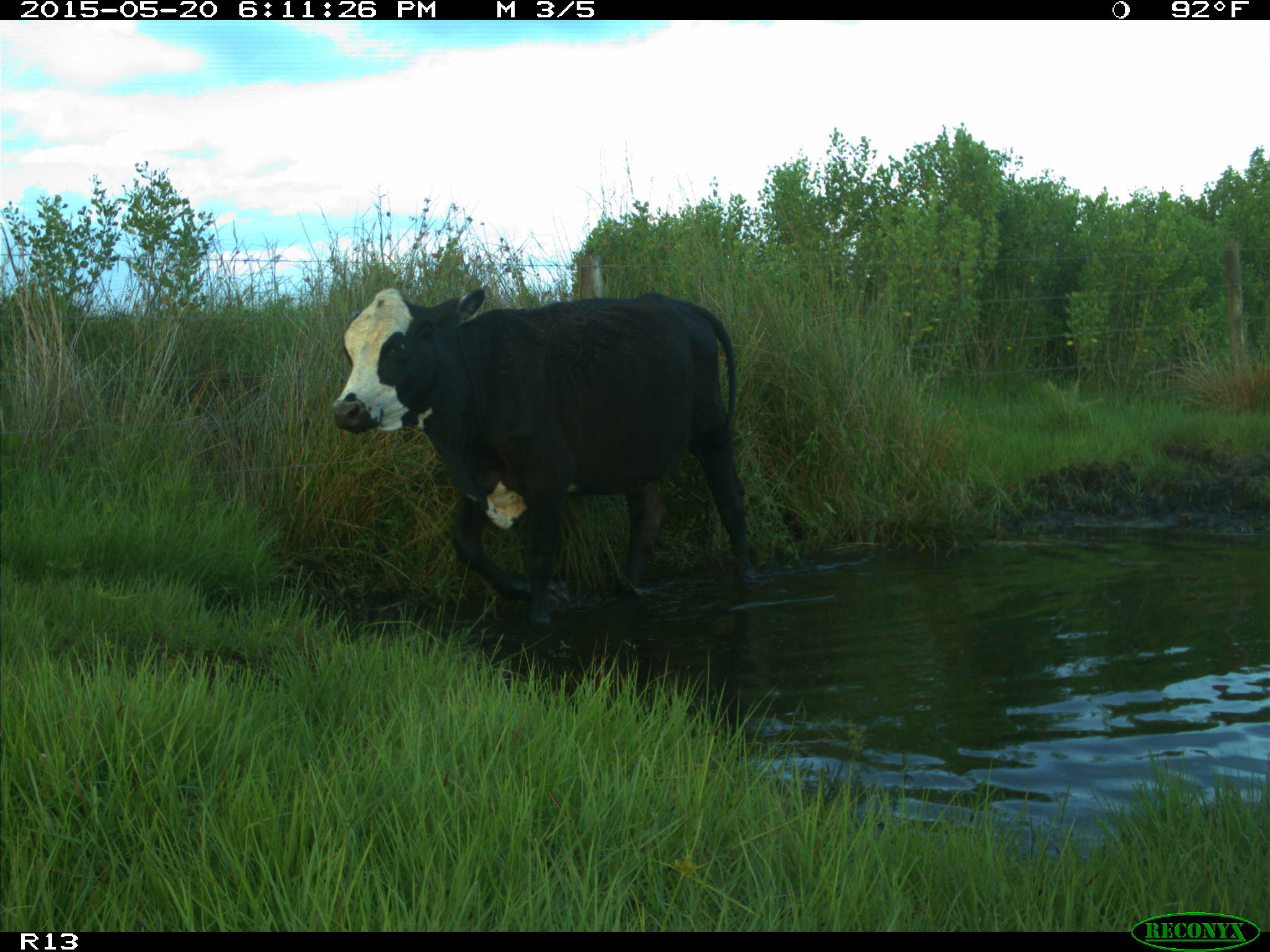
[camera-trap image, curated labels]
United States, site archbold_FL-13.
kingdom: Animalia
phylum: Chordata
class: Mammalia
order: Artiodactyla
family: Bovidae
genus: Bos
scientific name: Bos taurus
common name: domestic cow